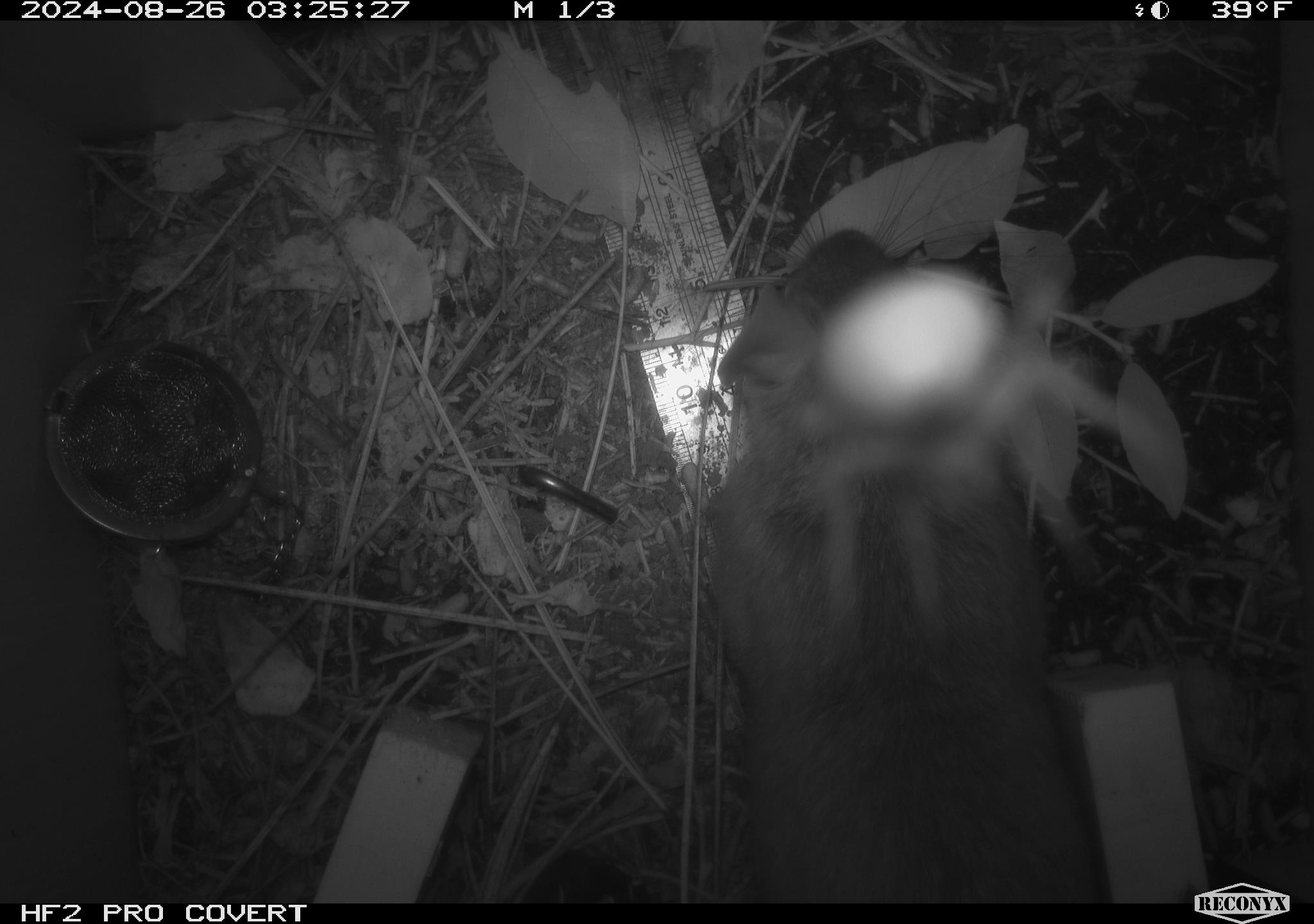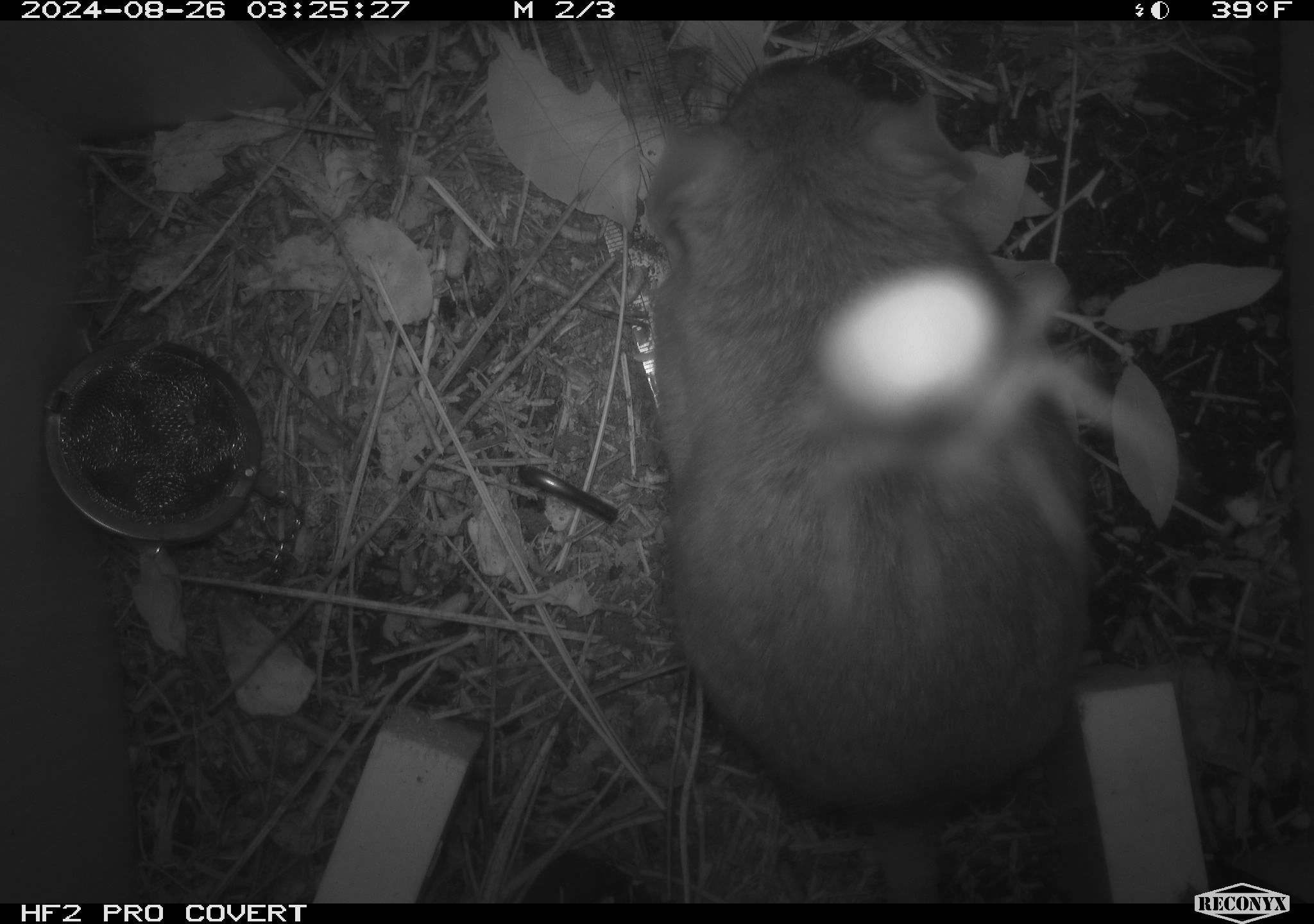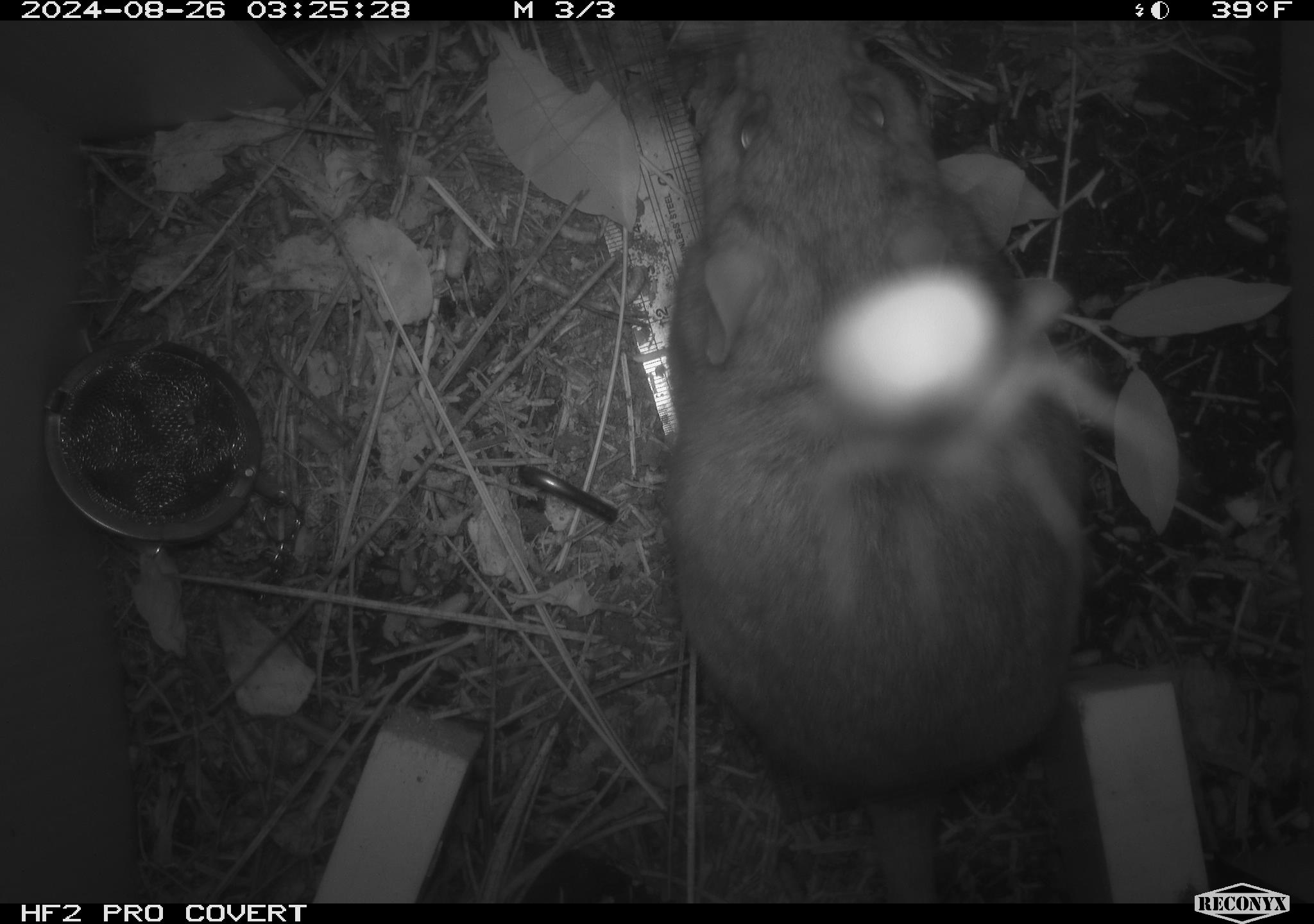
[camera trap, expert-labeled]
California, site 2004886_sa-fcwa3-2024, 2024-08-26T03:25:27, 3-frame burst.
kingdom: Animalia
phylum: Chordata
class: Mammalia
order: Rodentia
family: Cricetidae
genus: Neotoma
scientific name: Neotoma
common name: pack rat or woodrat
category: neotoma species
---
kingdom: Animalia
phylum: Arthropoda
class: Arachnida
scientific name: Arachnida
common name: arachnids